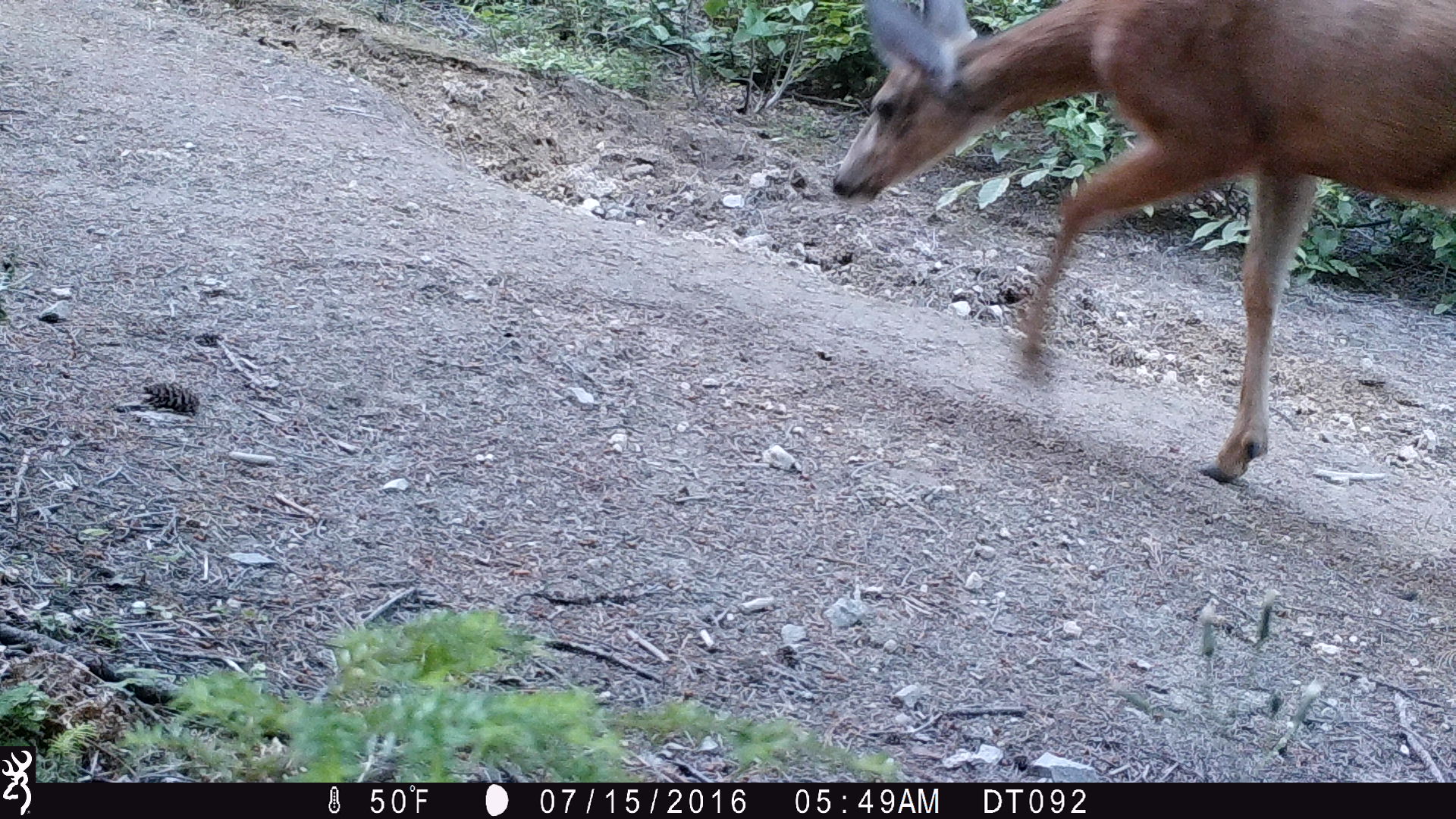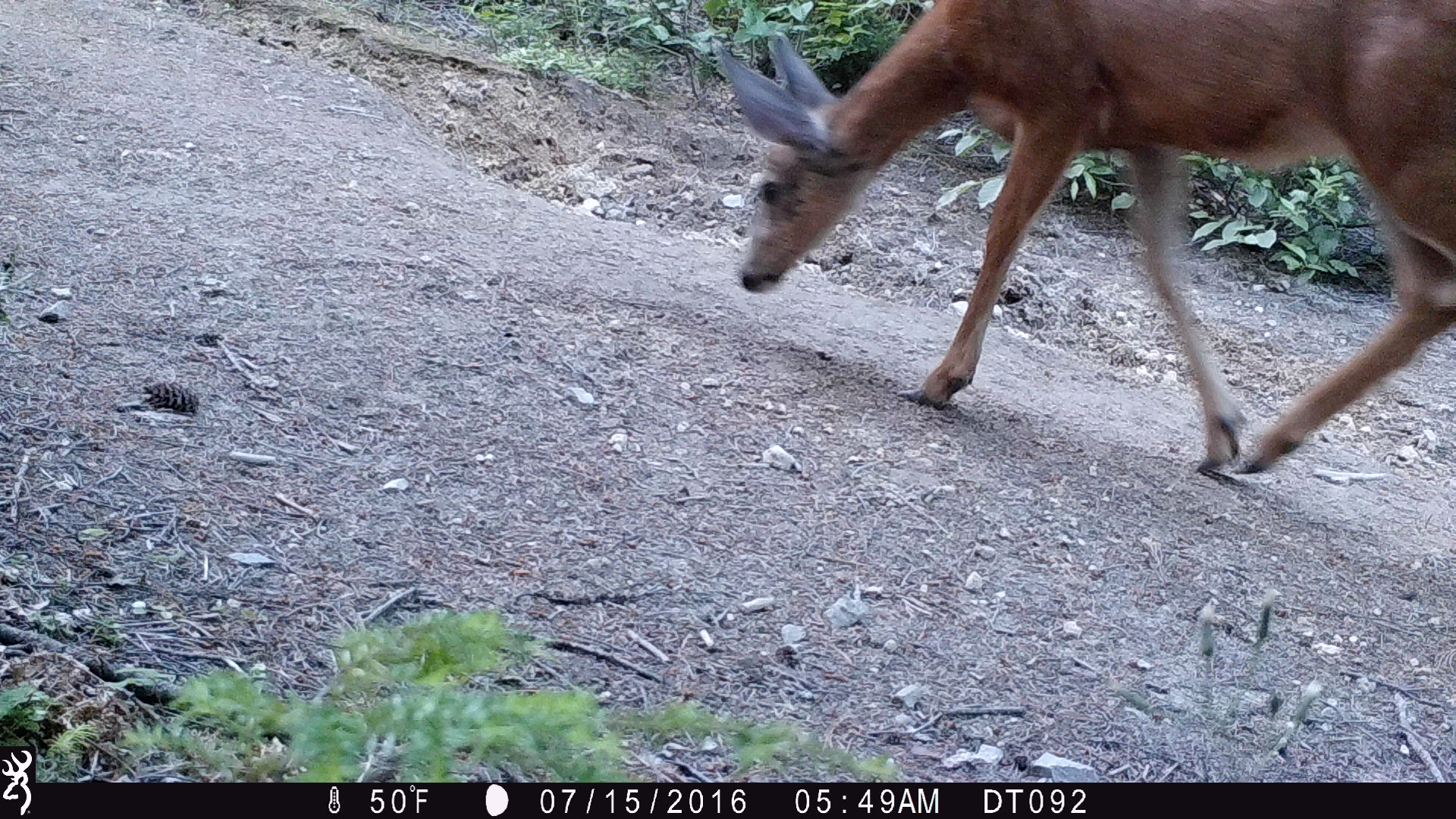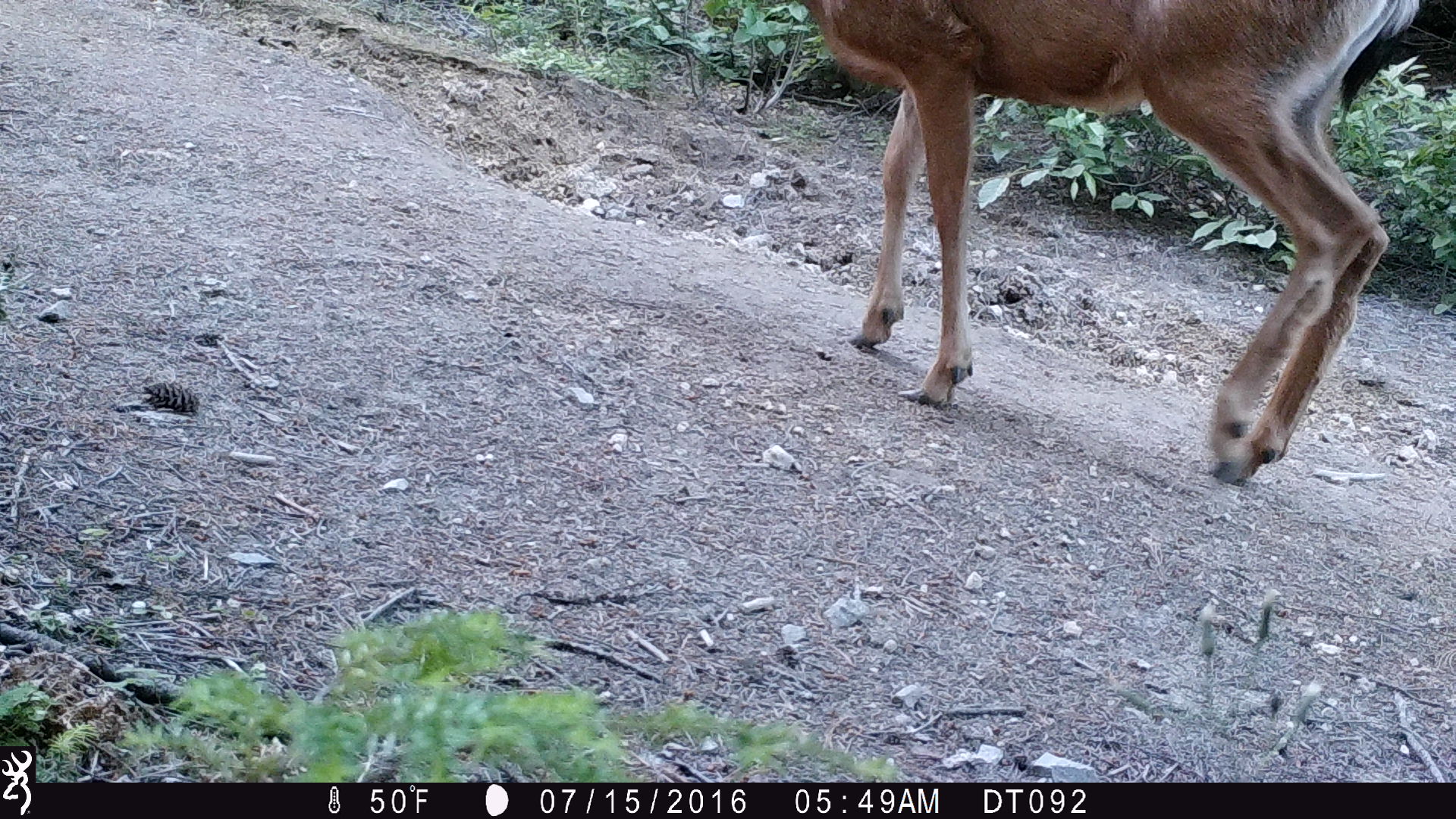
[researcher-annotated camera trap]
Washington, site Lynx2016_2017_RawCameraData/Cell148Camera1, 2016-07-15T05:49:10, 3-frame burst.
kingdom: Animalia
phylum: Chordata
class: Mammalia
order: Artiodactyla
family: Cervidae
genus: Odocoileus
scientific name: Odocoileus hemionus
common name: mule deer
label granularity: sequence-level